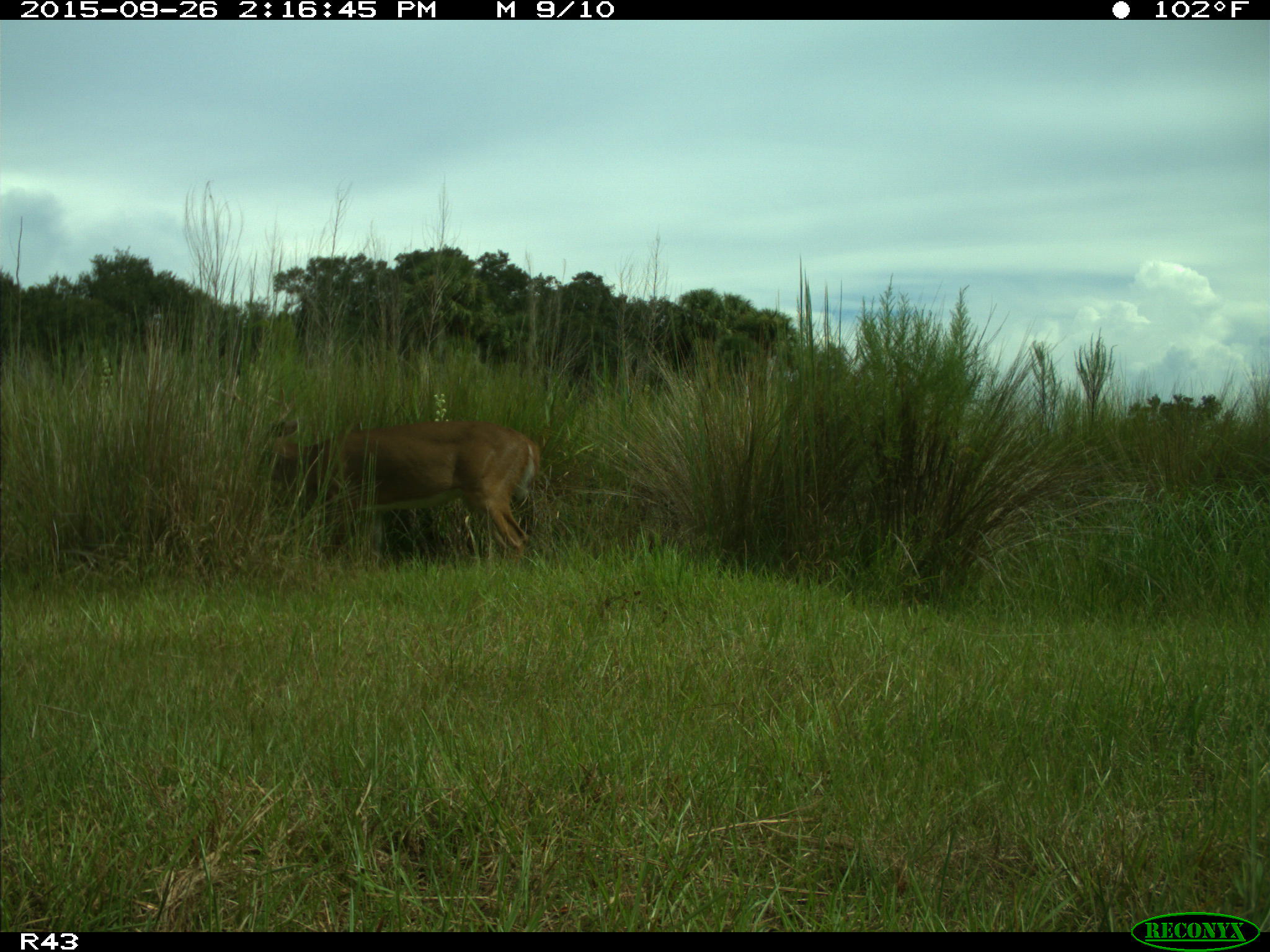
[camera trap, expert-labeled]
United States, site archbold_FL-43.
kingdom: Animalia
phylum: Chordata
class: Mammalia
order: Artiodactyla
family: Cervidae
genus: Odocoileus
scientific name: Odocoileus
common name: deer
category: unidentified deer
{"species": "unidentified deer (deer) (Odocoileus)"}